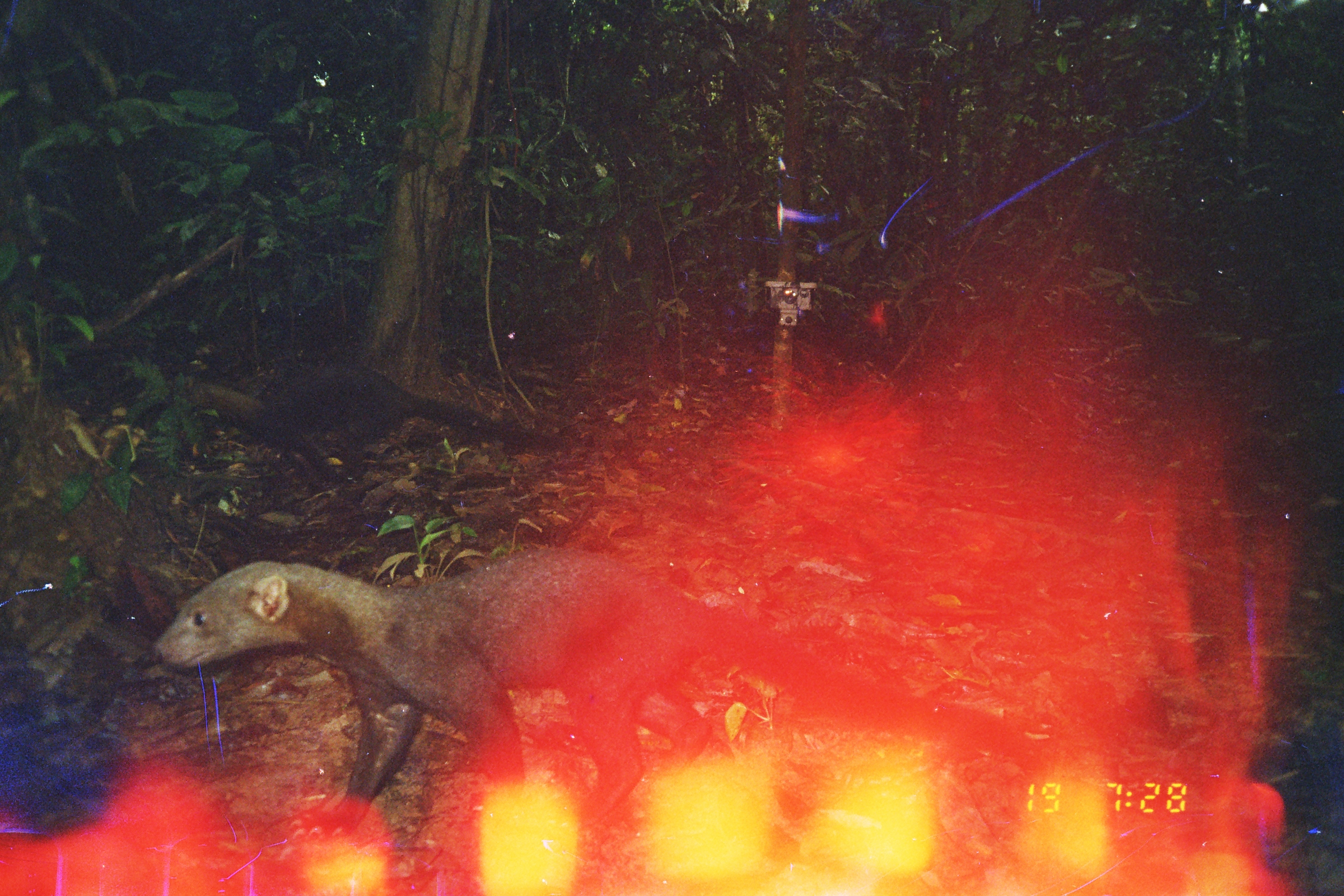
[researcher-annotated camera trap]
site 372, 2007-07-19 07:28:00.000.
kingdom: Animalia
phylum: Chordata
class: Mammalia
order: Carnivora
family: Mustelidae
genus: Eira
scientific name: Eira barbara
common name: tayra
Eira barbara (tayra).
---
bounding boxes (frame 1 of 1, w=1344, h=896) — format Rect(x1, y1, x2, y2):
eira barbara: Rect(142, 540, 1059, 858); Rect(162, 350, 570, 484)